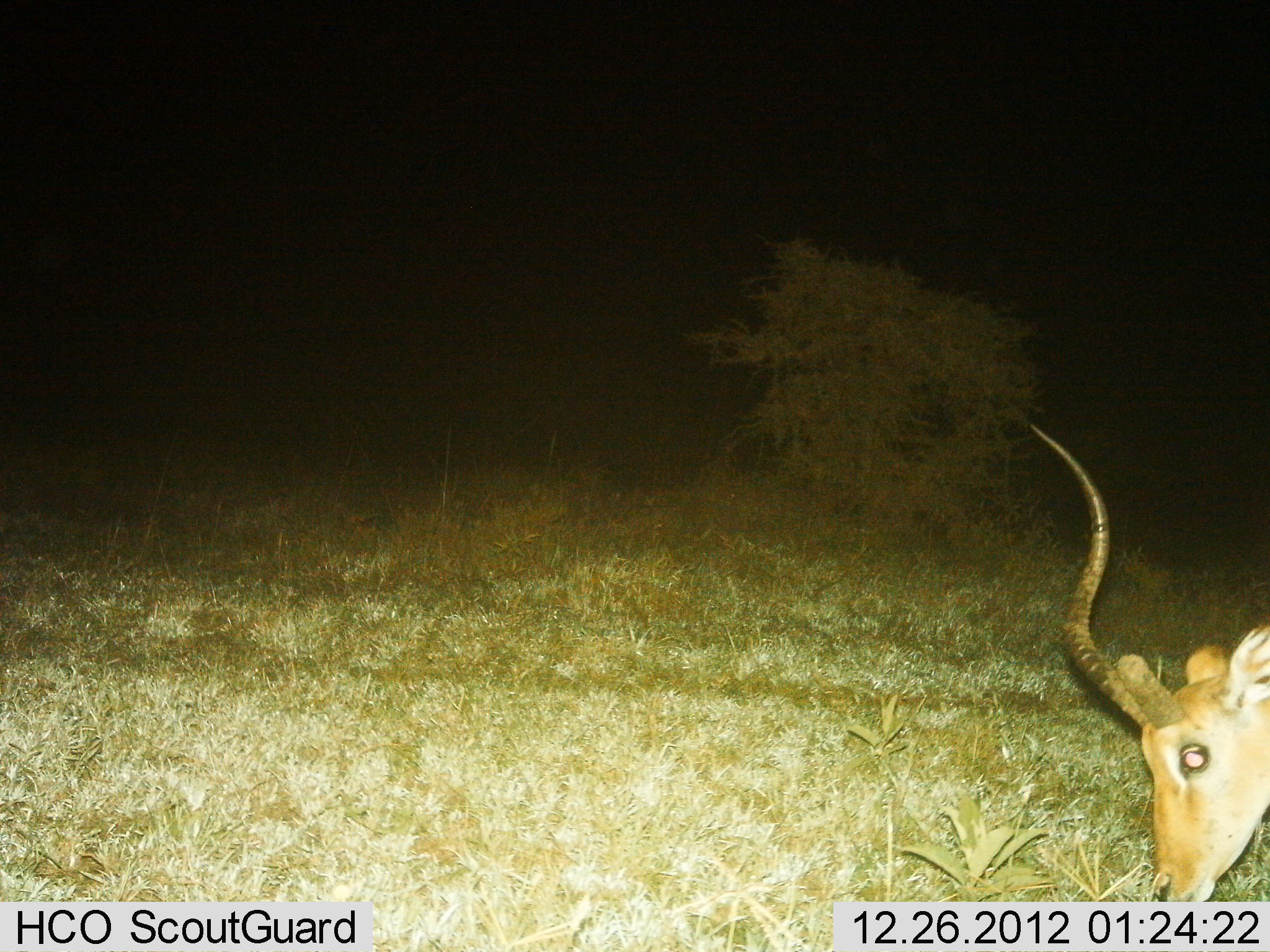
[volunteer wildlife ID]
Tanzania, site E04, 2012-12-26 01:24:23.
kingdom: Animalia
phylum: Chordata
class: Mammalia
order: Artiodactyla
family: Bovidae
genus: Aepyceros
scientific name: Aepyceros melampus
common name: impala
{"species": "impala (Aepyceros melampus)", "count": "1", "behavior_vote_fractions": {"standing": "9%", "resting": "0%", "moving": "5%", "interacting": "0%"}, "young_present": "0%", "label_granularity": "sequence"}